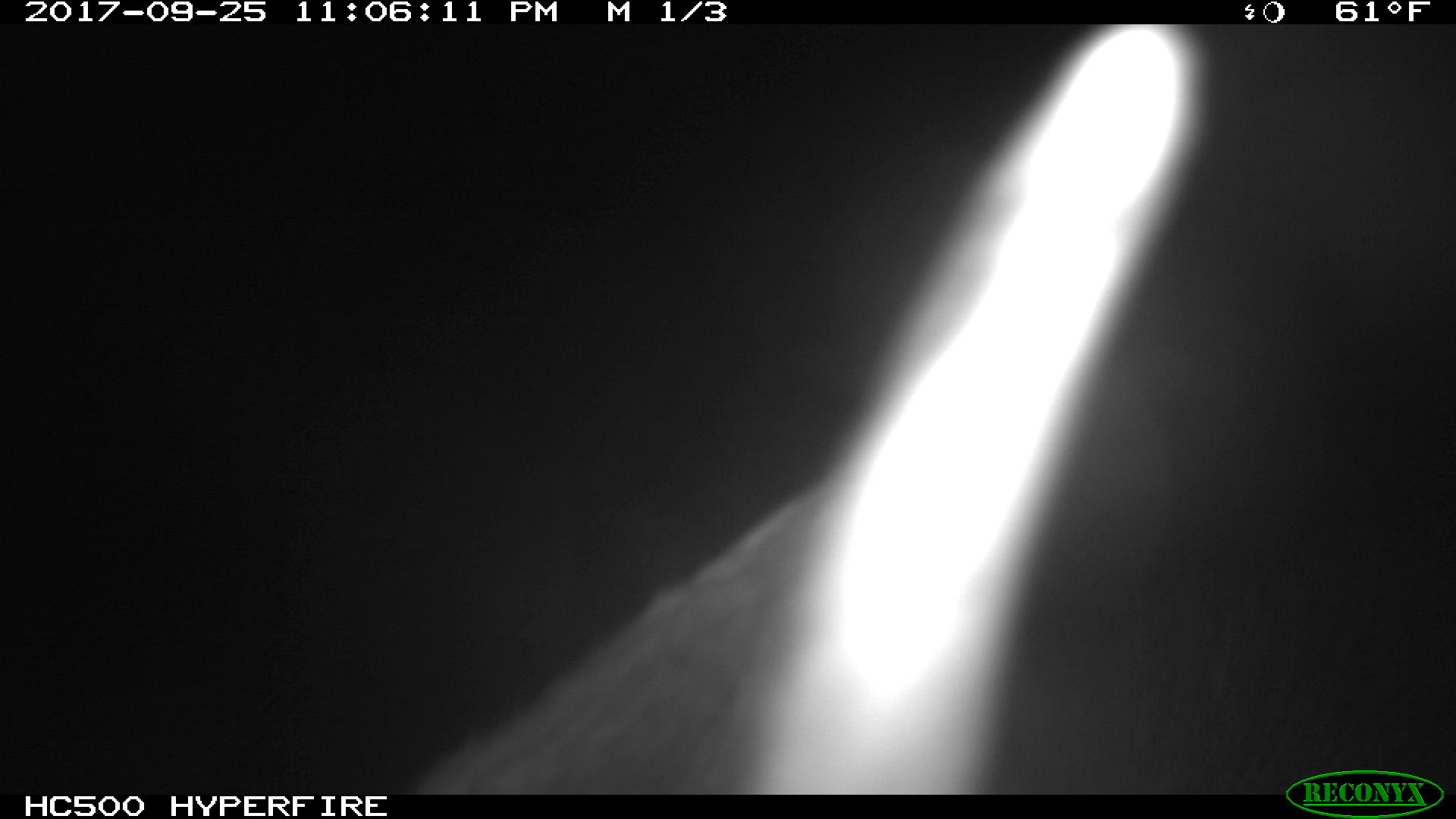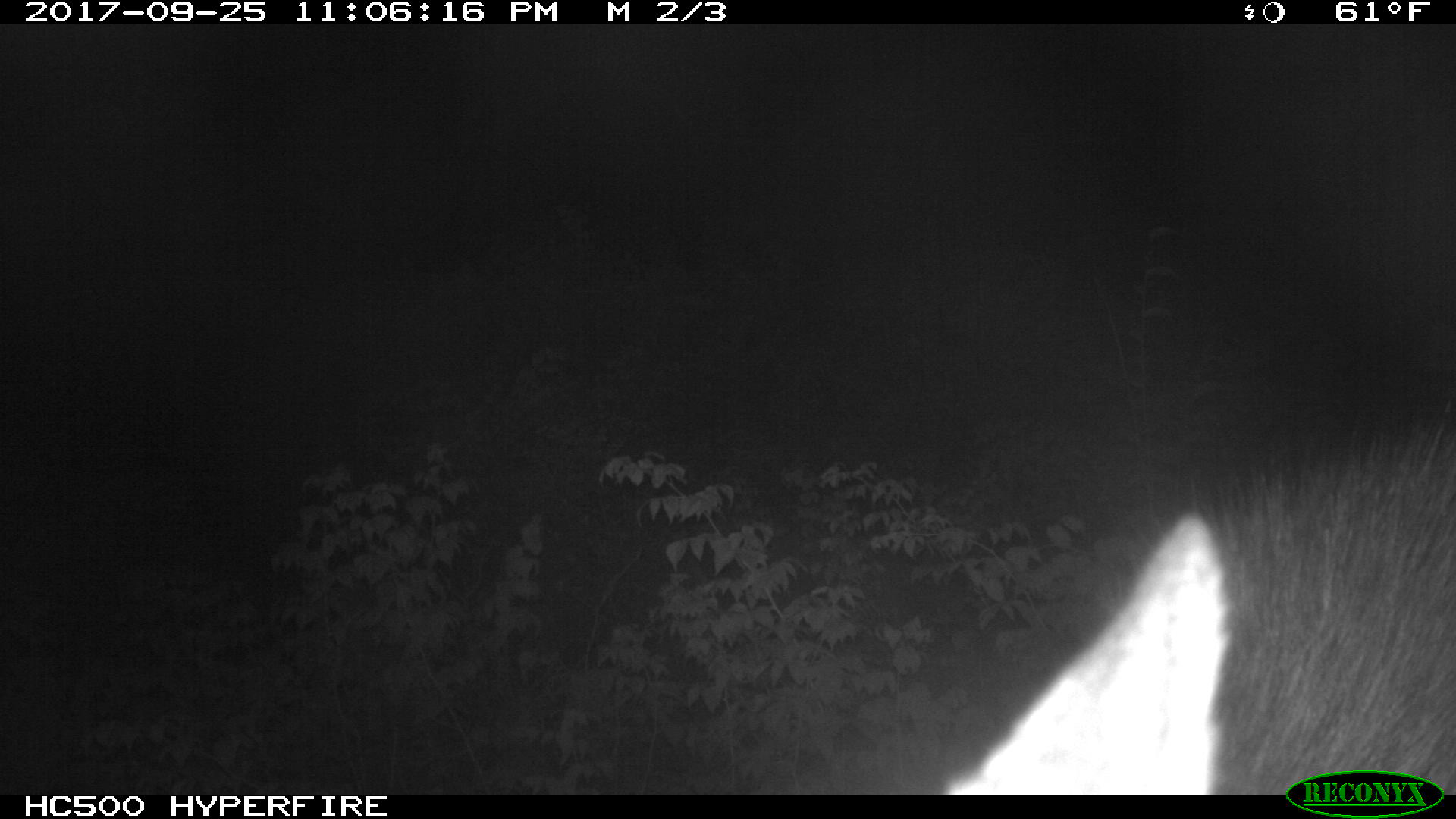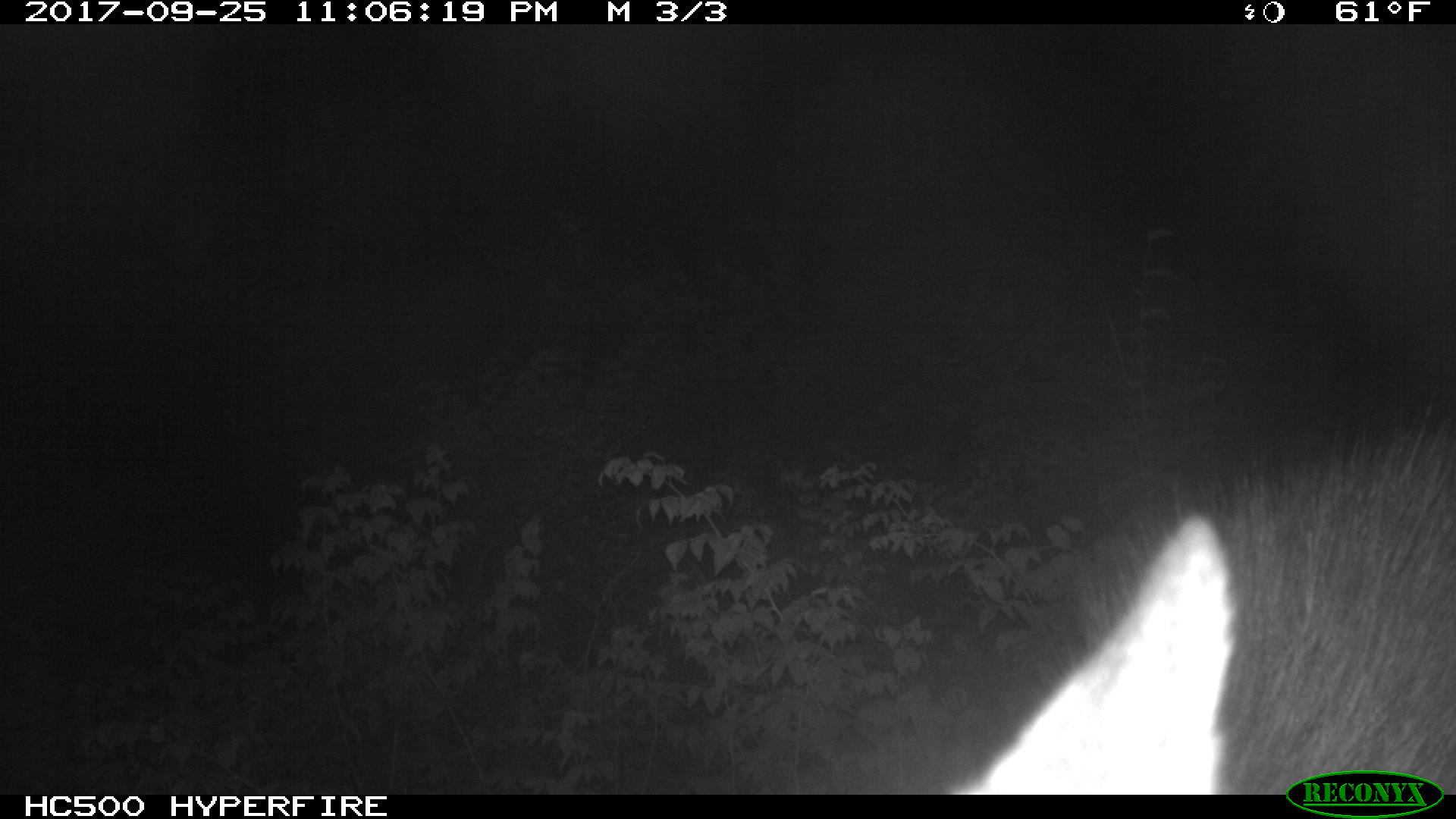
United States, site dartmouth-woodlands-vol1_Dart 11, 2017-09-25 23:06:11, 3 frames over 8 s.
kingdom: Animalia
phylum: Chordata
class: Mammalia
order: Artiodactyla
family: Cervidae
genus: Alces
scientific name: Alces alces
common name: moose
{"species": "moose (Alces alces)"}